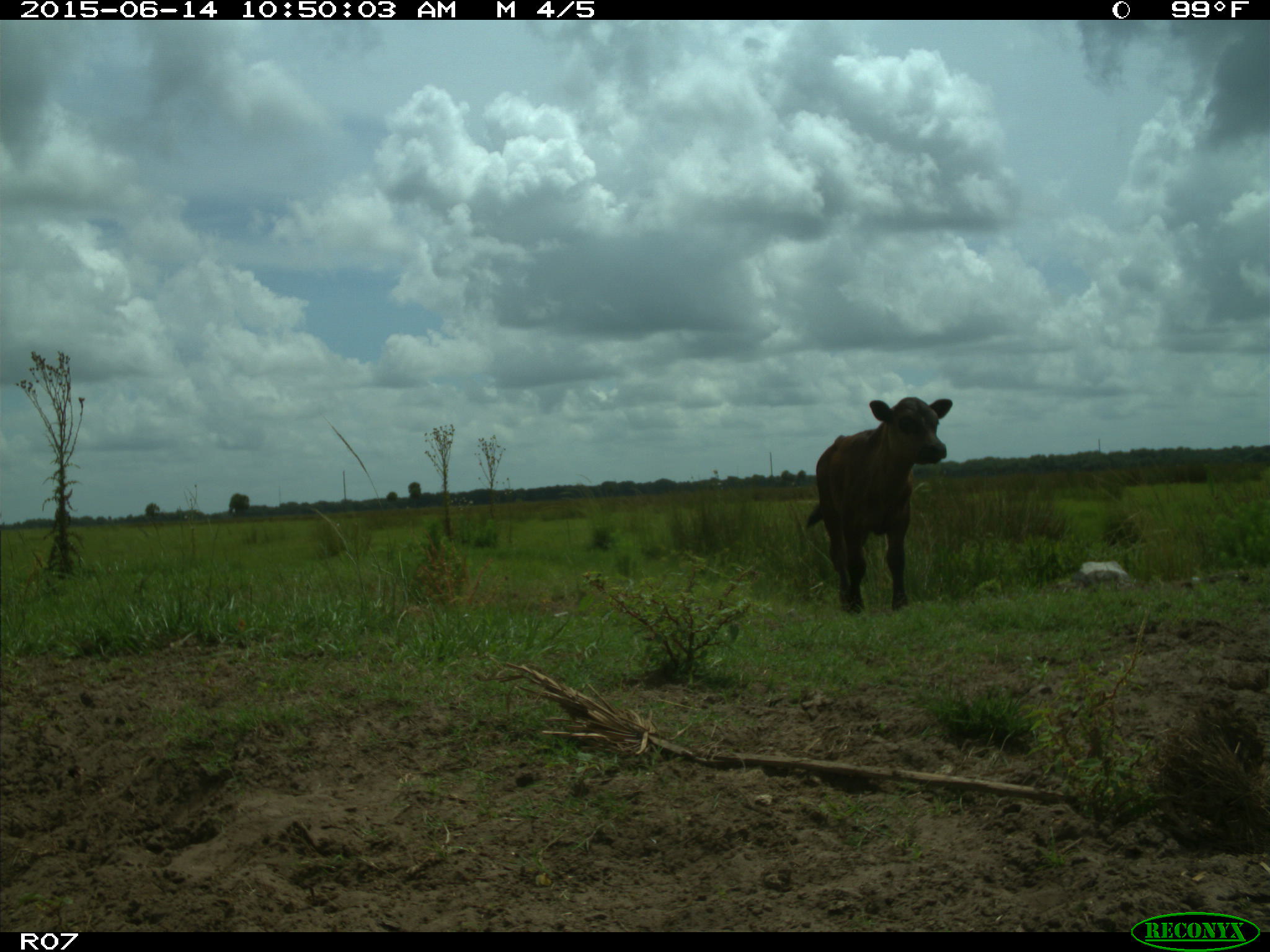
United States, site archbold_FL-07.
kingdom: Animalia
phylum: Chordata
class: Mammalia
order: Artiodactyla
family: Bovidae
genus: Bos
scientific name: Bos taurus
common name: domestic cow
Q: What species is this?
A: Bos taurus (domestic cow).